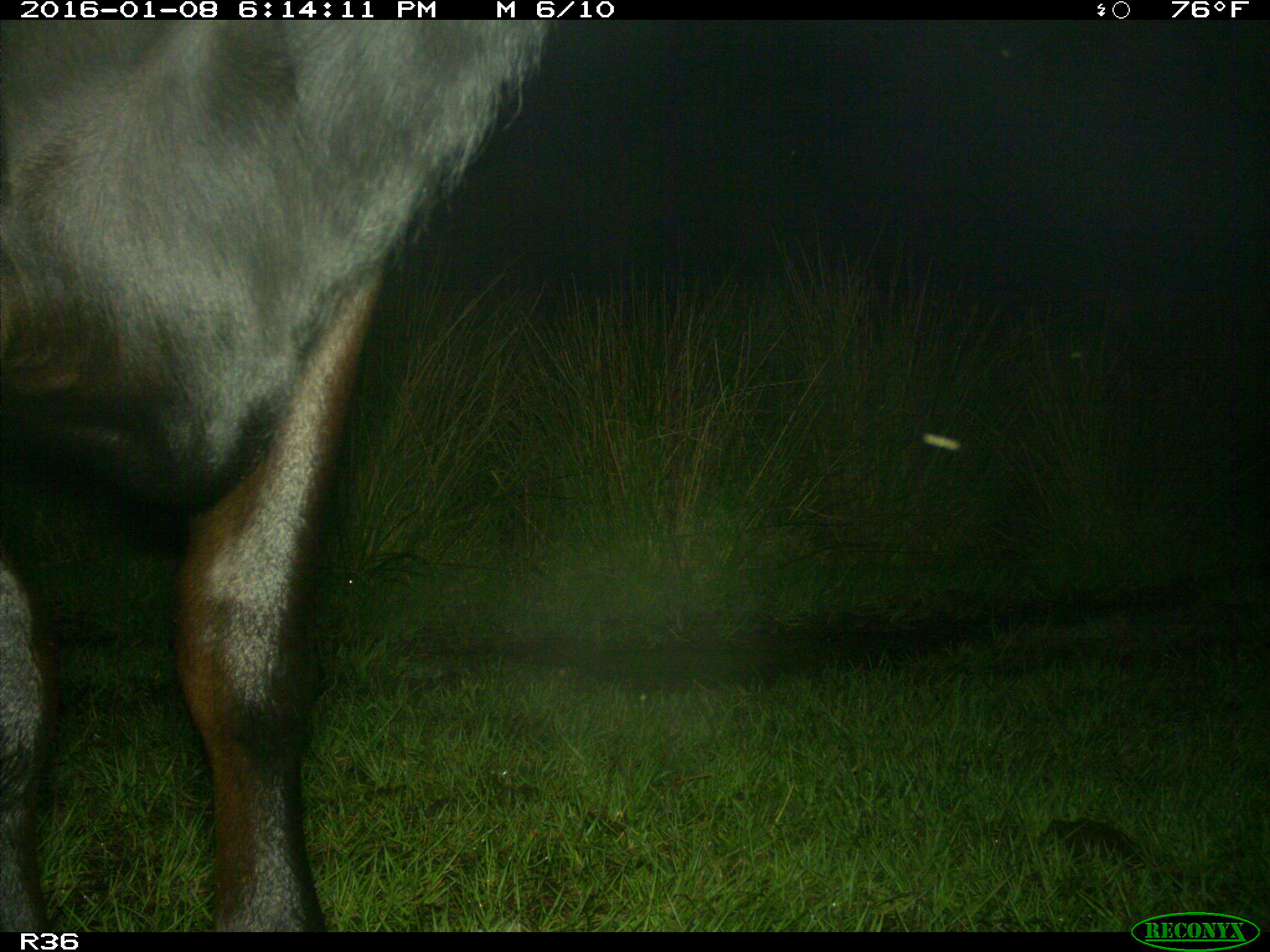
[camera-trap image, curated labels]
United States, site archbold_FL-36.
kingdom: Animalia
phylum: Chordata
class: Mammalia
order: Artiodactyla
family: Bovidae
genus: Bos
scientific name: Bos taurus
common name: domestic cow